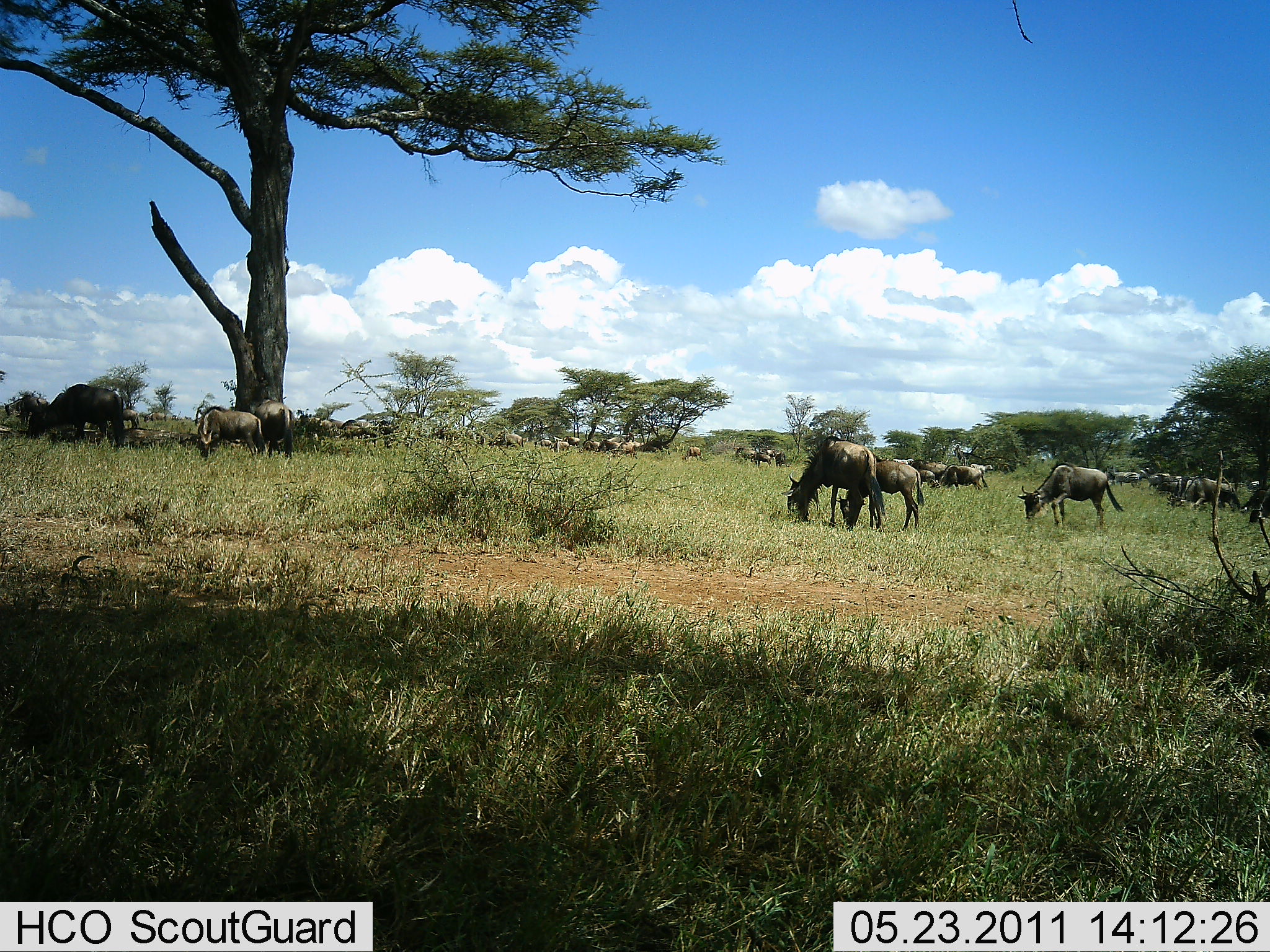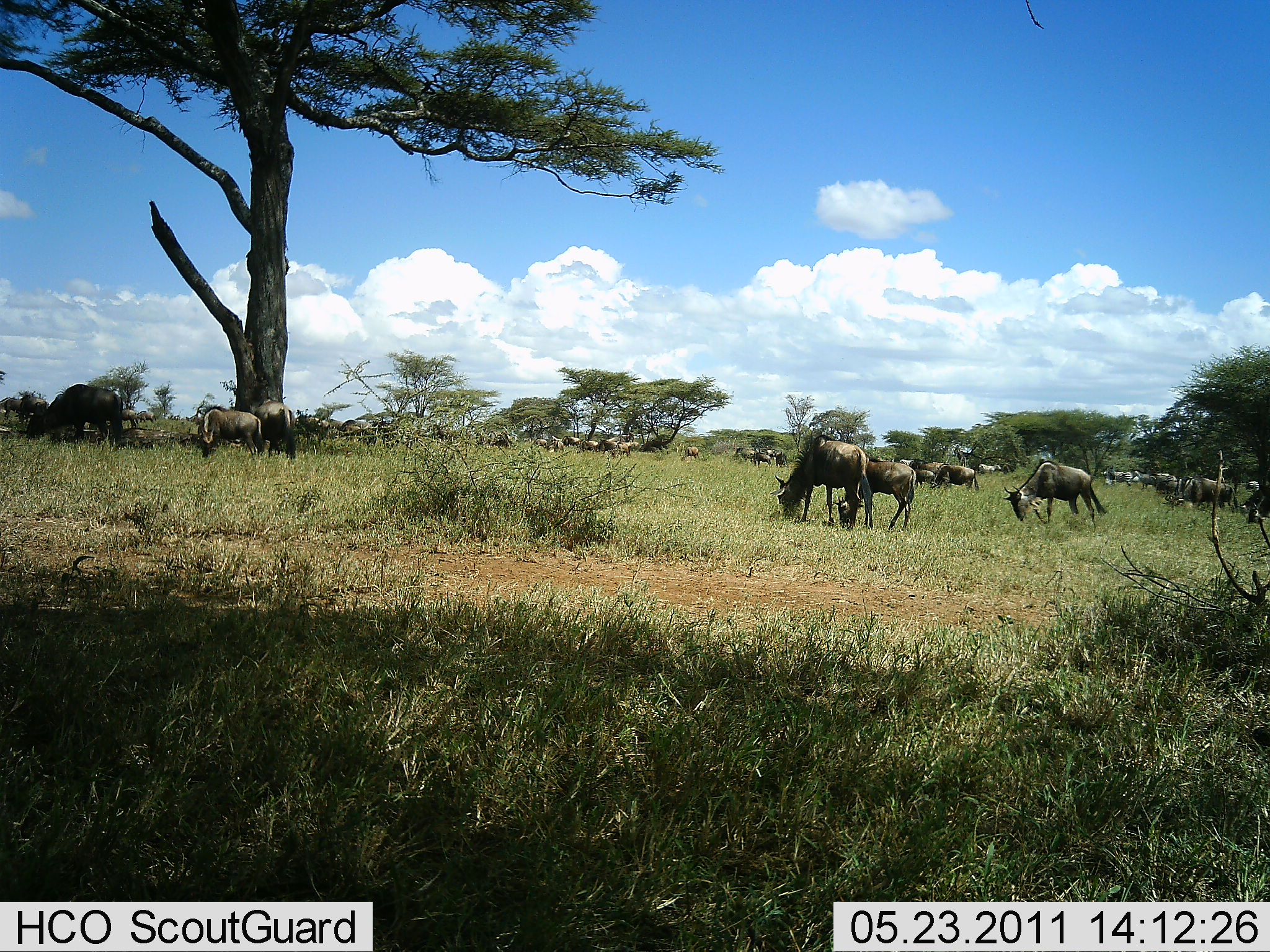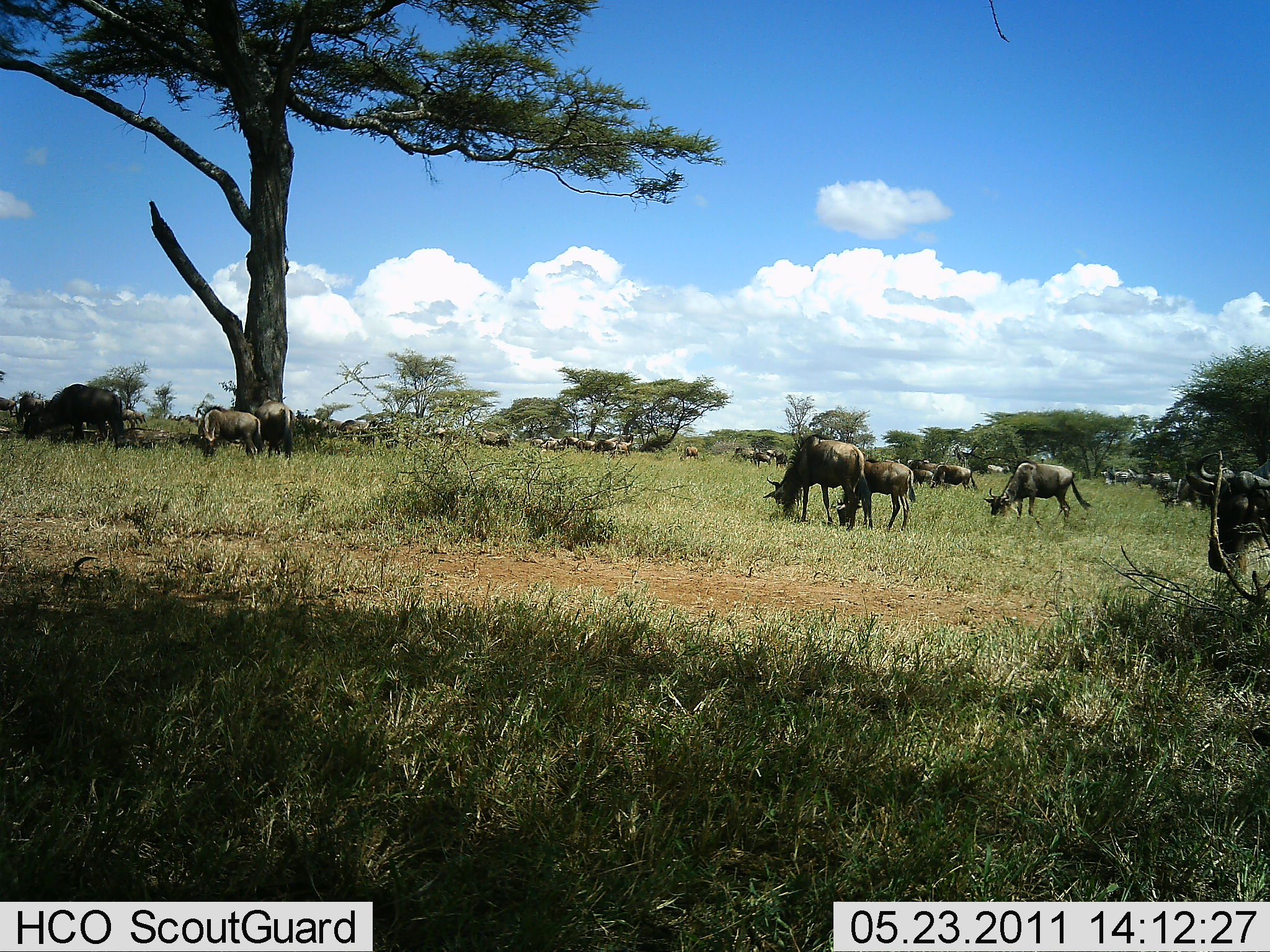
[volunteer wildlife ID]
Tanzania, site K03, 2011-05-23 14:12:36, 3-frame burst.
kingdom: Animalia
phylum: Chordata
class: Mammalia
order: Artiodactyla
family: Bovidae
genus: Connochaetes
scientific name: Connochaetes taurinus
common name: blue wildebeest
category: wildebeest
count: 11-50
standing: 40%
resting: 0%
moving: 60%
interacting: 0%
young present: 20%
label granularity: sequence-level